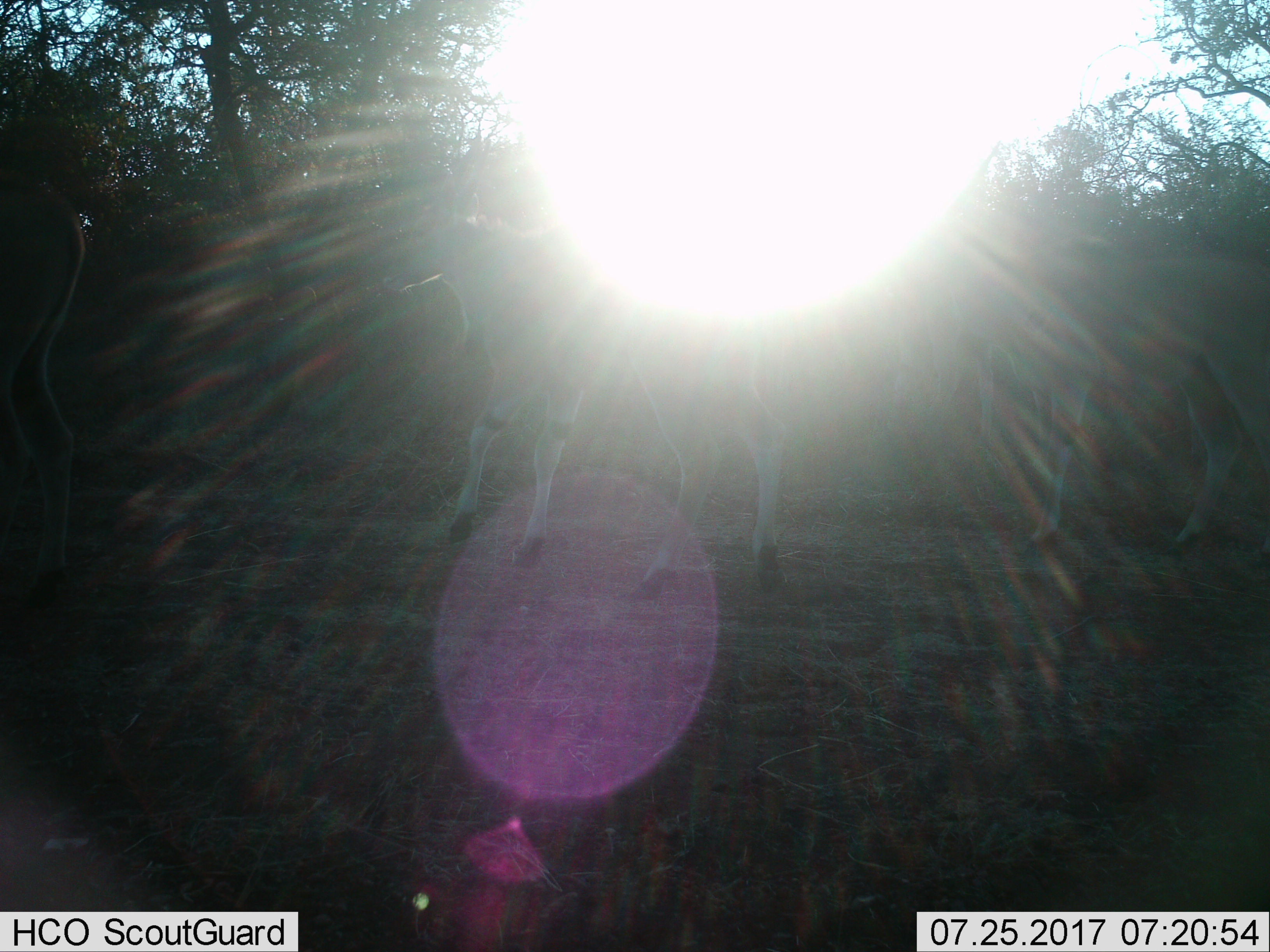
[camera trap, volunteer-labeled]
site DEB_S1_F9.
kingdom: Animalia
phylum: Chordata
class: Mammalia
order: Artiodactyla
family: Bovidae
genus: Tragelaphus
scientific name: Tragelaphus oryx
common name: eland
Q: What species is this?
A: Eland (Tragelaphus oryx).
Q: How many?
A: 3.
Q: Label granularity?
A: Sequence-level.